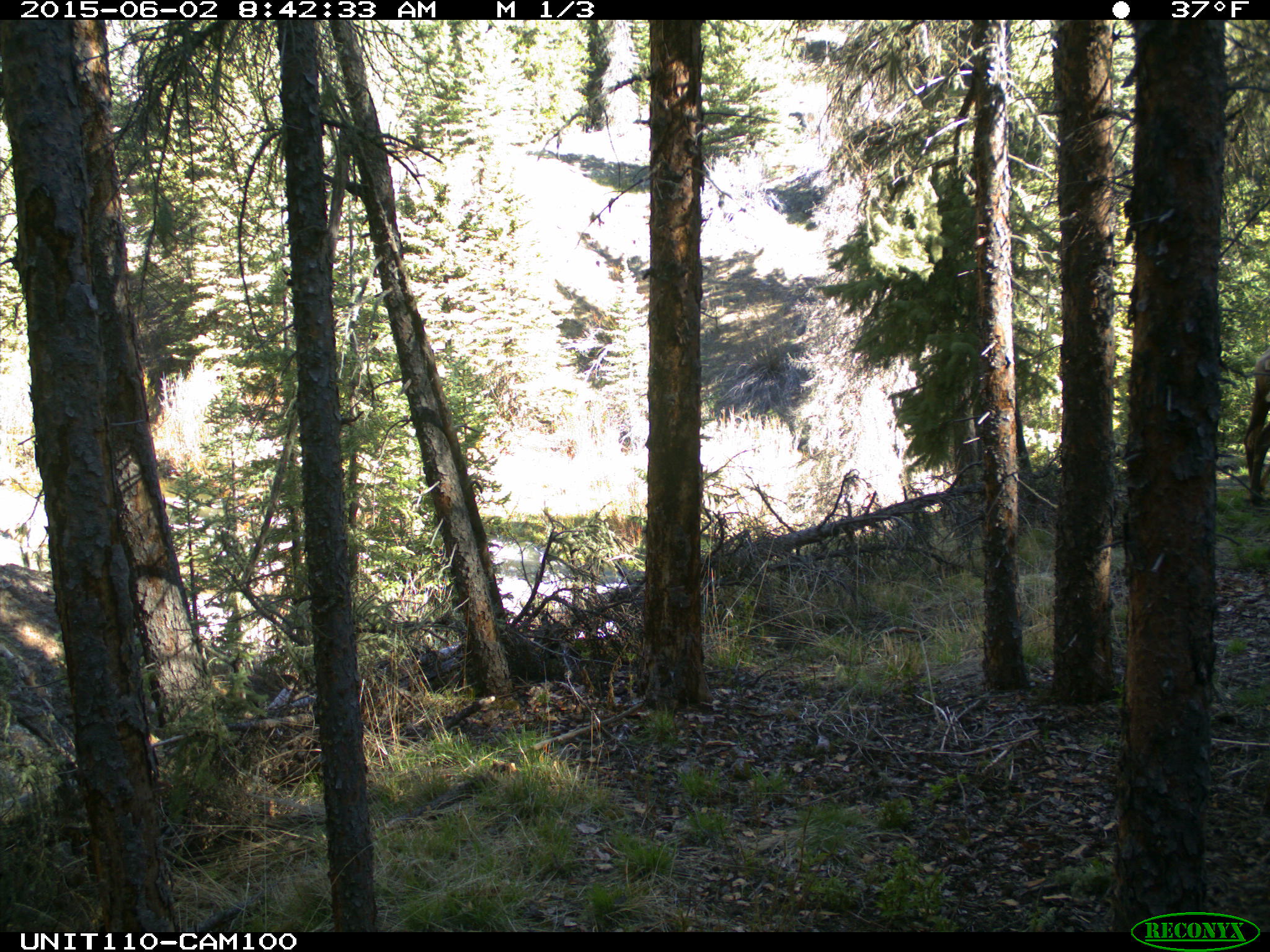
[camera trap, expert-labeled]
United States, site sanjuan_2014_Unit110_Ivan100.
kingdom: Animalia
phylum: Chordata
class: Mammalia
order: Artiodactyla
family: Cervidae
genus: Cervus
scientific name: Cervus elaphus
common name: red deer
Cervus elaphus (red deer).